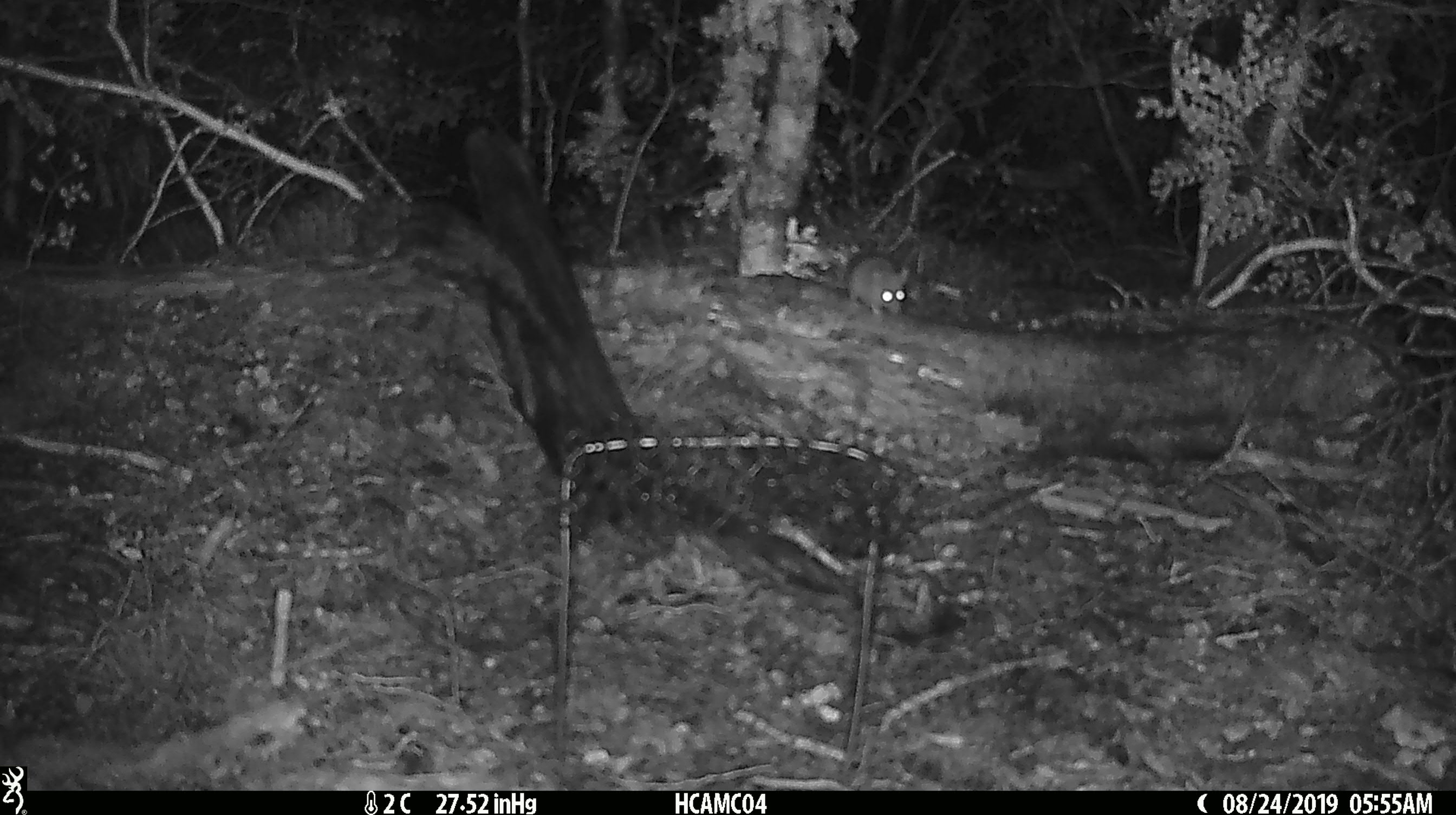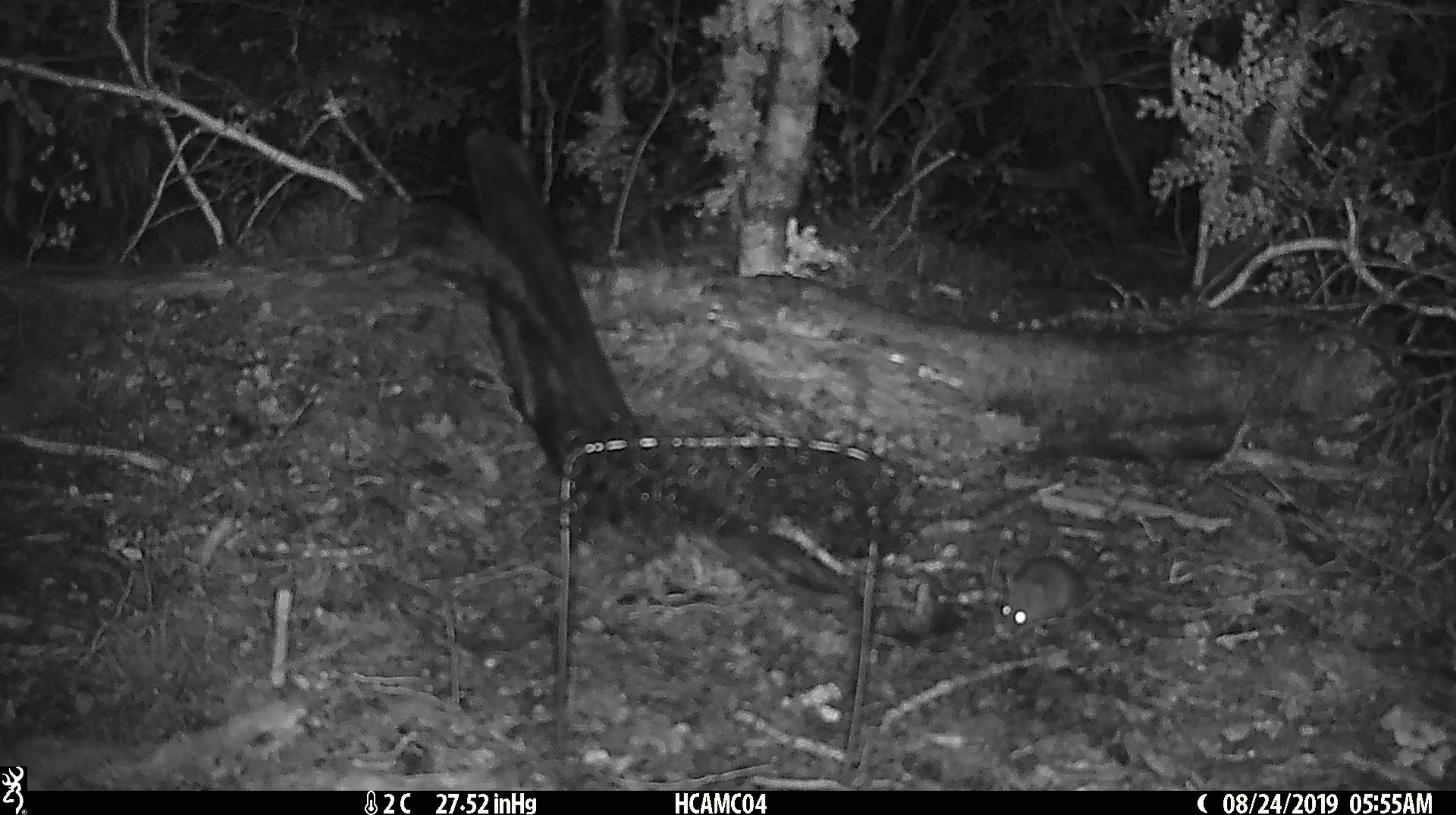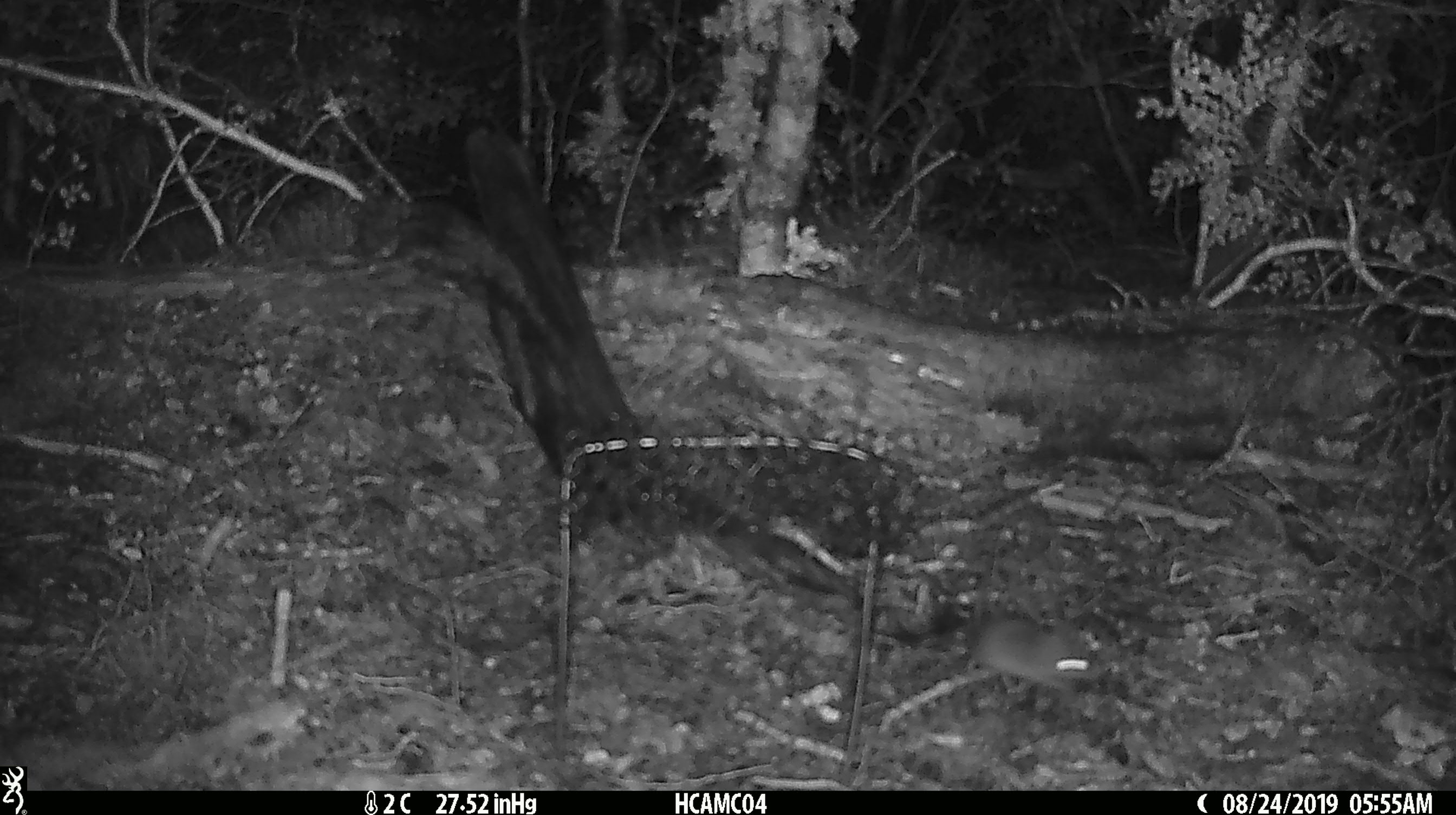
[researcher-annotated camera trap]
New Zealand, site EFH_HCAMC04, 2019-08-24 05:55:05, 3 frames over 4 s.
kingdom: Animalia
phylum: Chordata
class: Mammalia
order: Rodentia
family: Muridae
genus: Mus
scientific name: Mus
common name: mouse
Mouse (Mus).